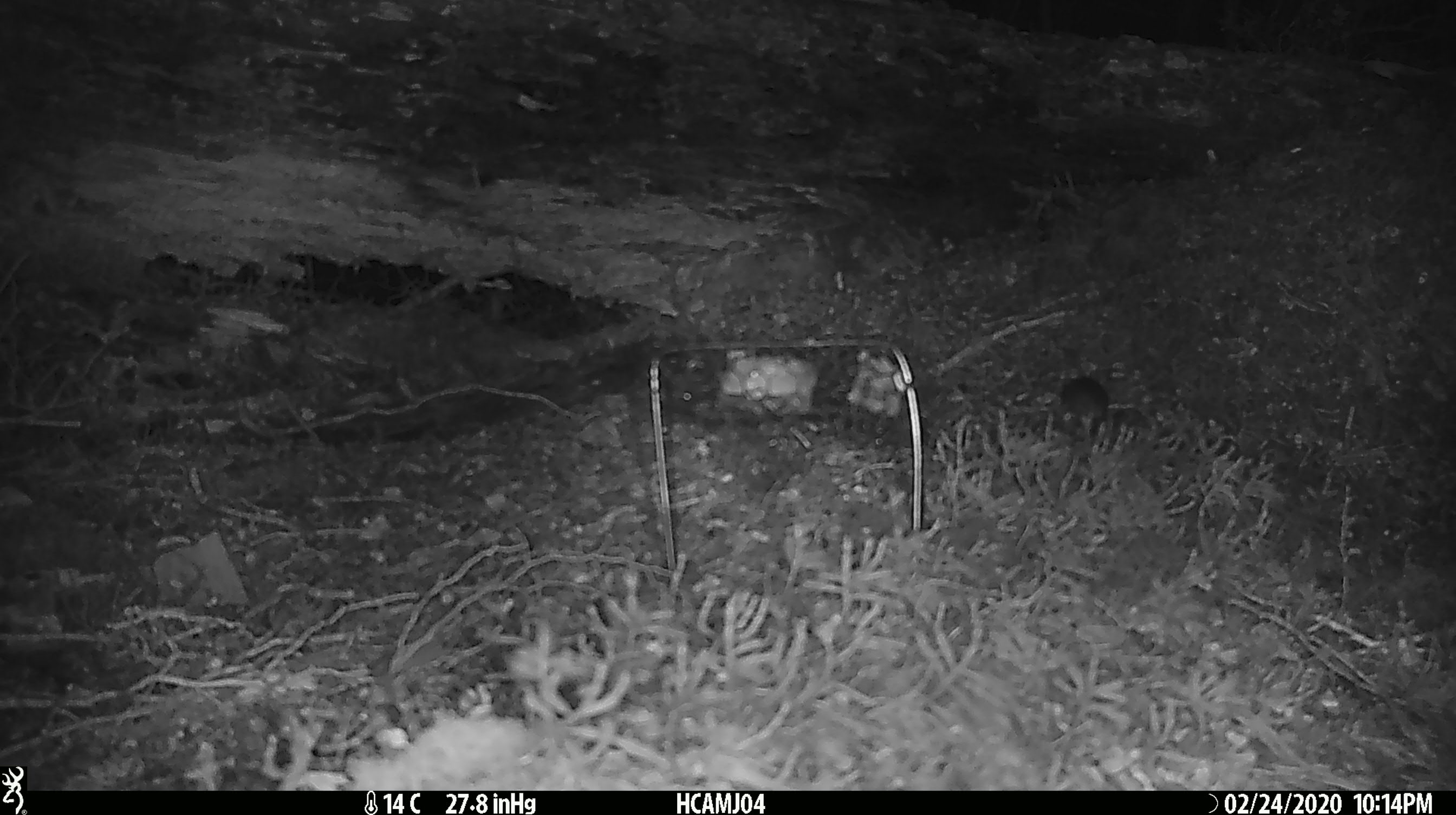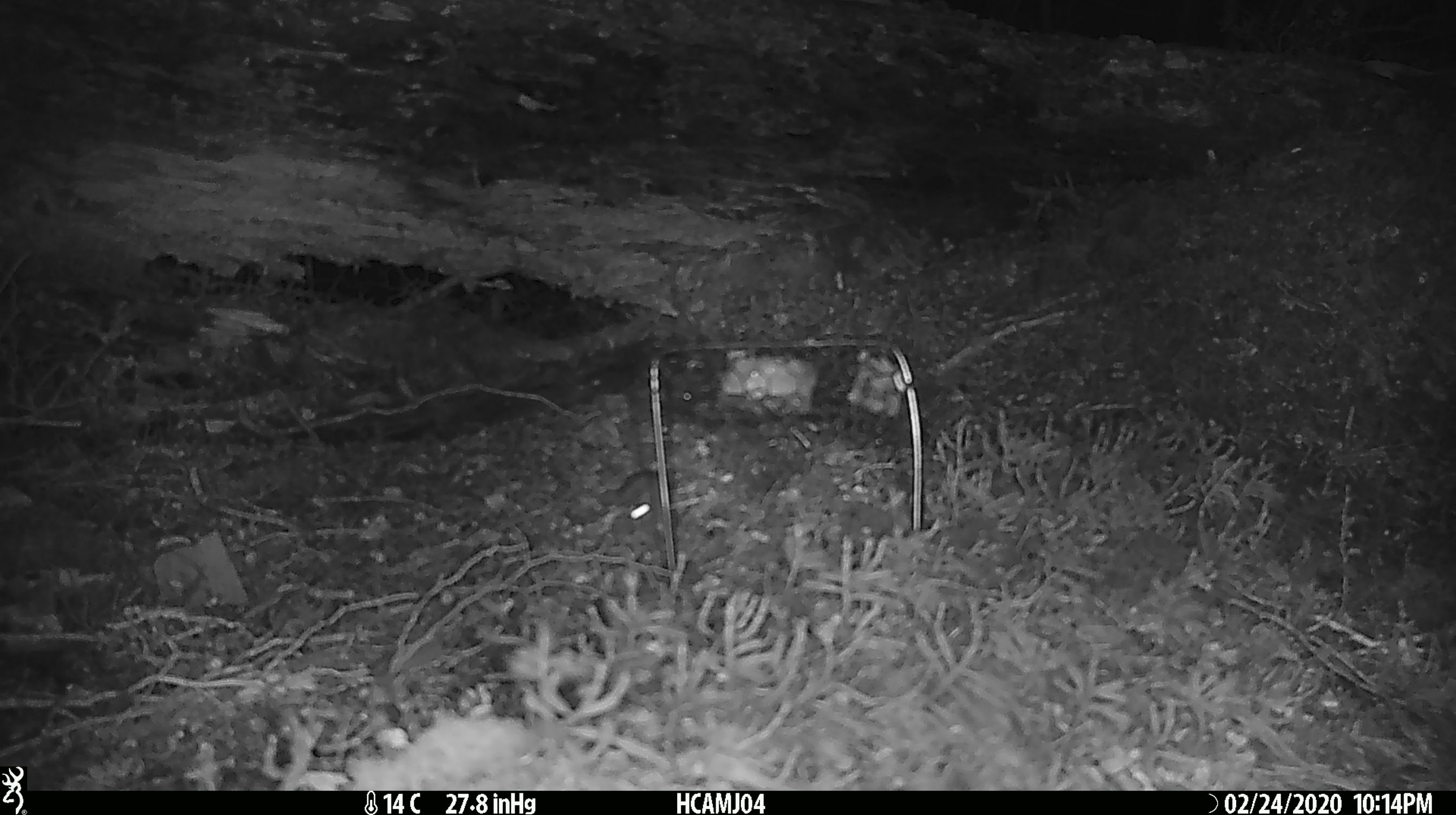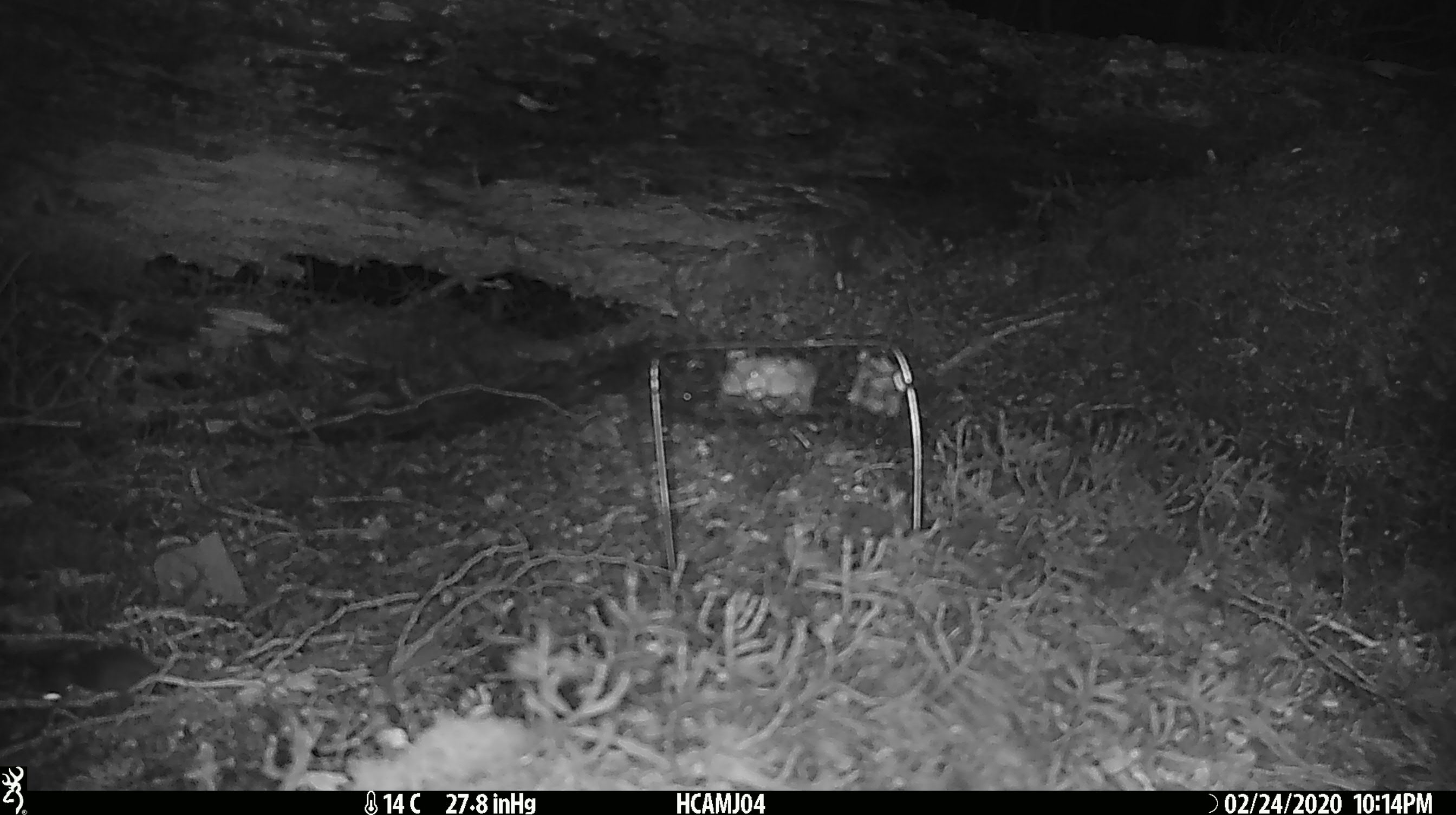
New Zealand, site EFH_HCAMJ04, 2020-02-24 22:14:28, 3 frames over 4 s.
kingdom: Animalia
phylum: Chordata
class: Mammalia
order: Rodentia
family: Muridae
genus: Mus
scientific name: Mus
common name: mouse